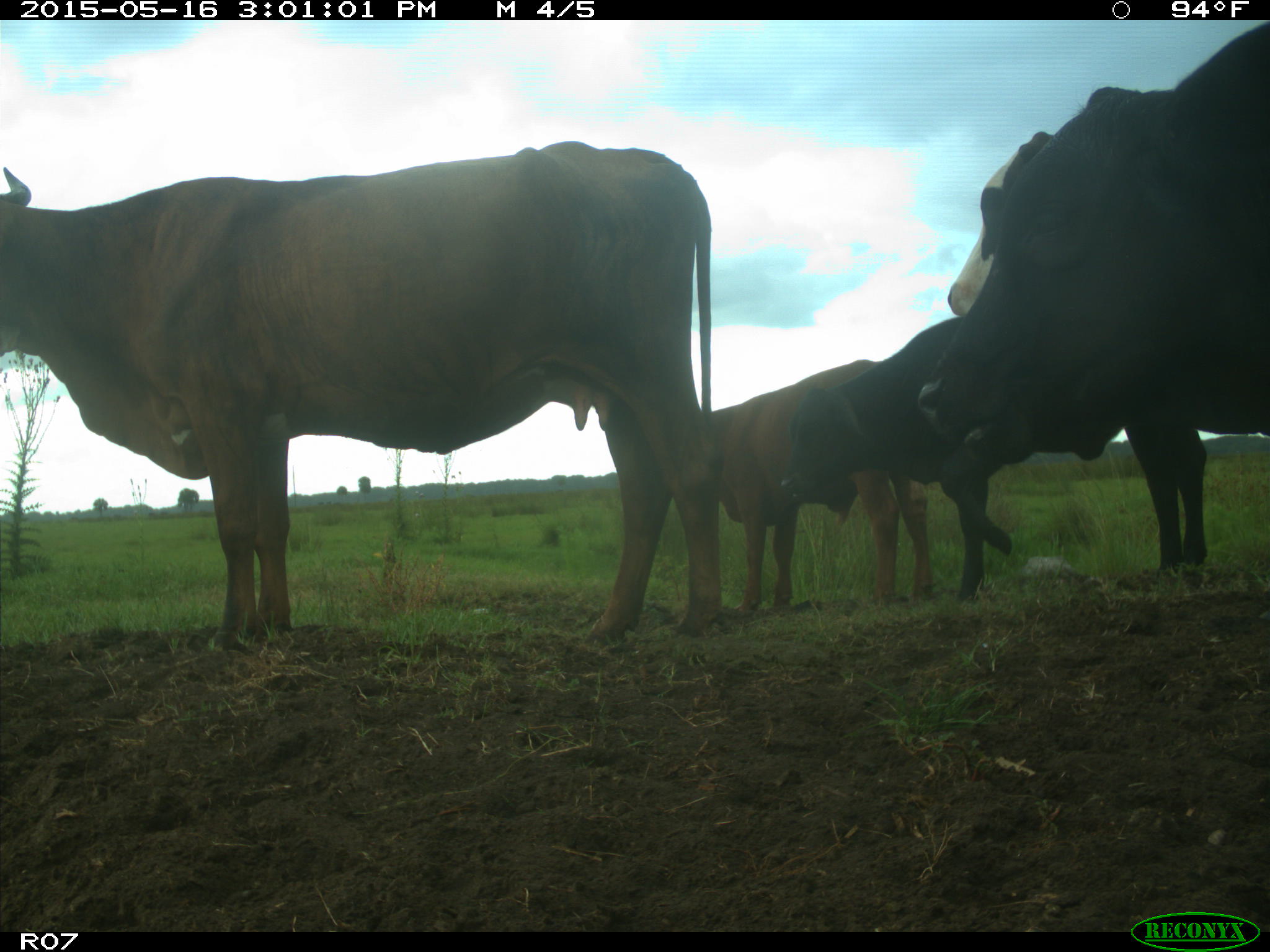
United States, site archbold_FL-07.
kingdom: Animalia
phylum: Chordata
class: Mammalia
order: Artiodactyla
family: Bovidae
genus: Bos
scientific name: Bos taurus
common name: domestic cow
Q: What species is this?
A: Bos taurus (domestic cow).